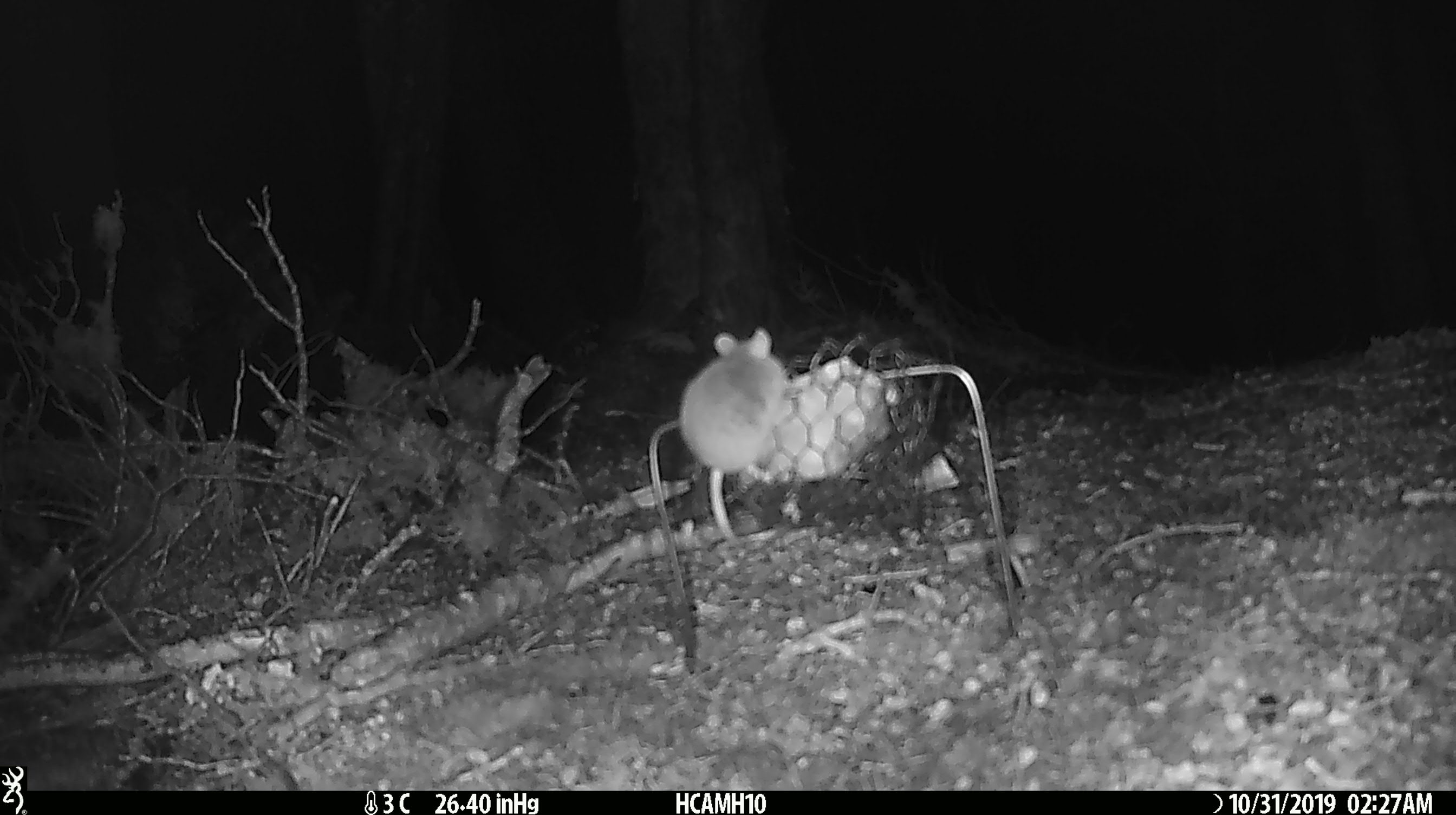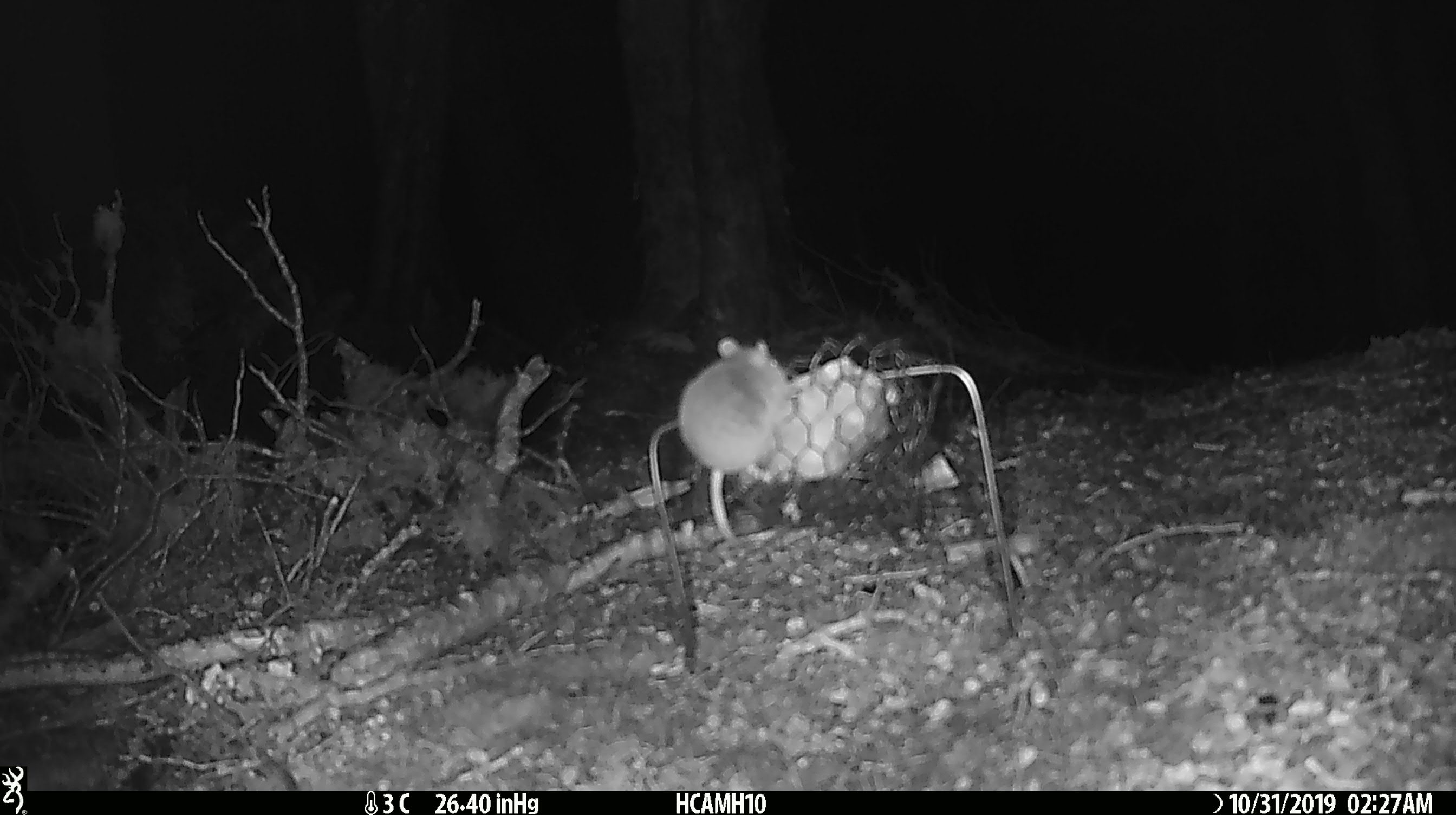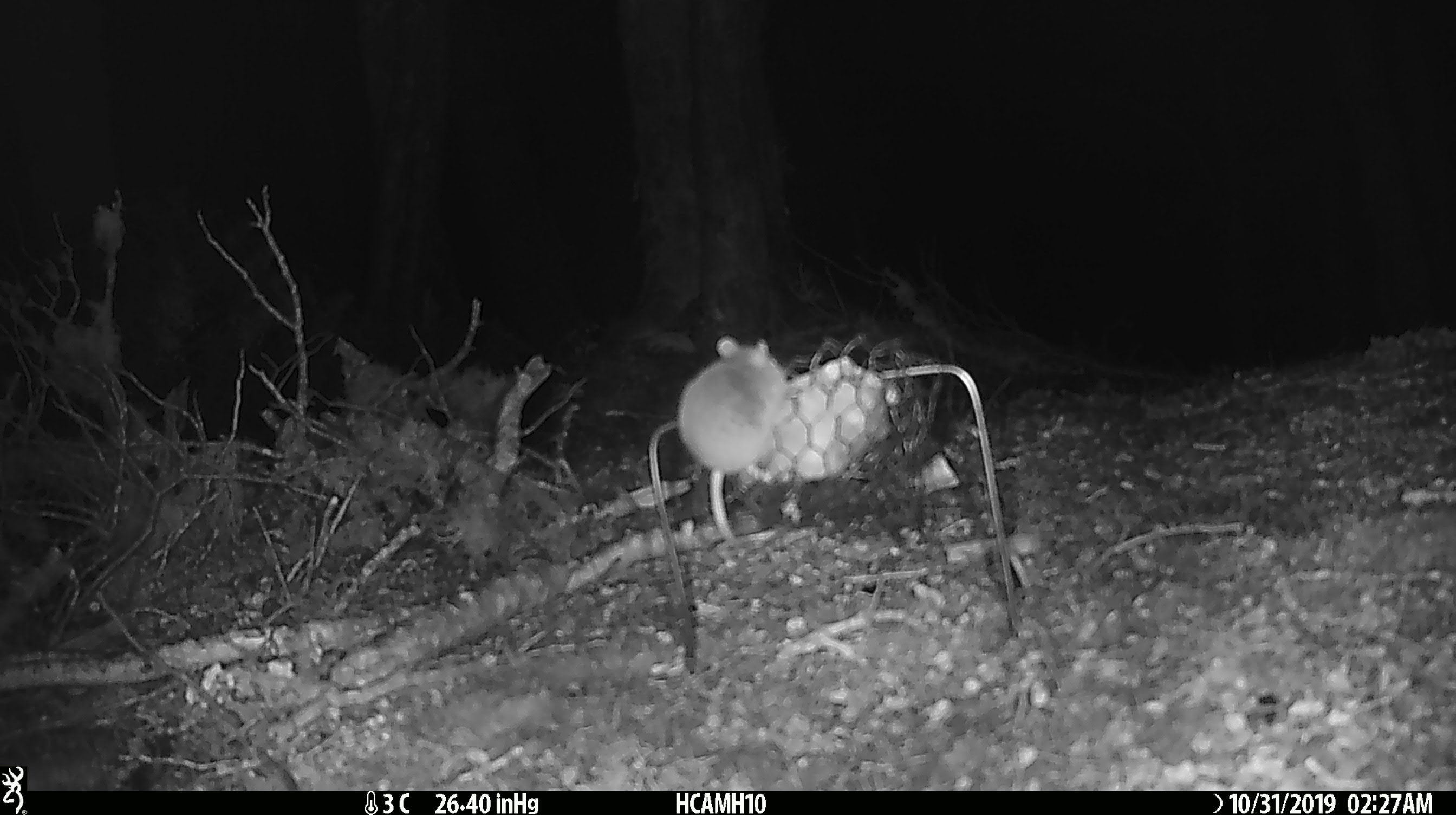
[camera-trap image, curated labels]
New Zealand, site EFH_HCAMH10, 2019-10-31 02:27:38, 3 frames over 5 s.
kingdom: Animalia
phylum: Chordata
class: Mammalia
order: Rodentia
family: Muridae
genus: Mus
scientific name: Mus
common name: mouse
Mouse (Mus).